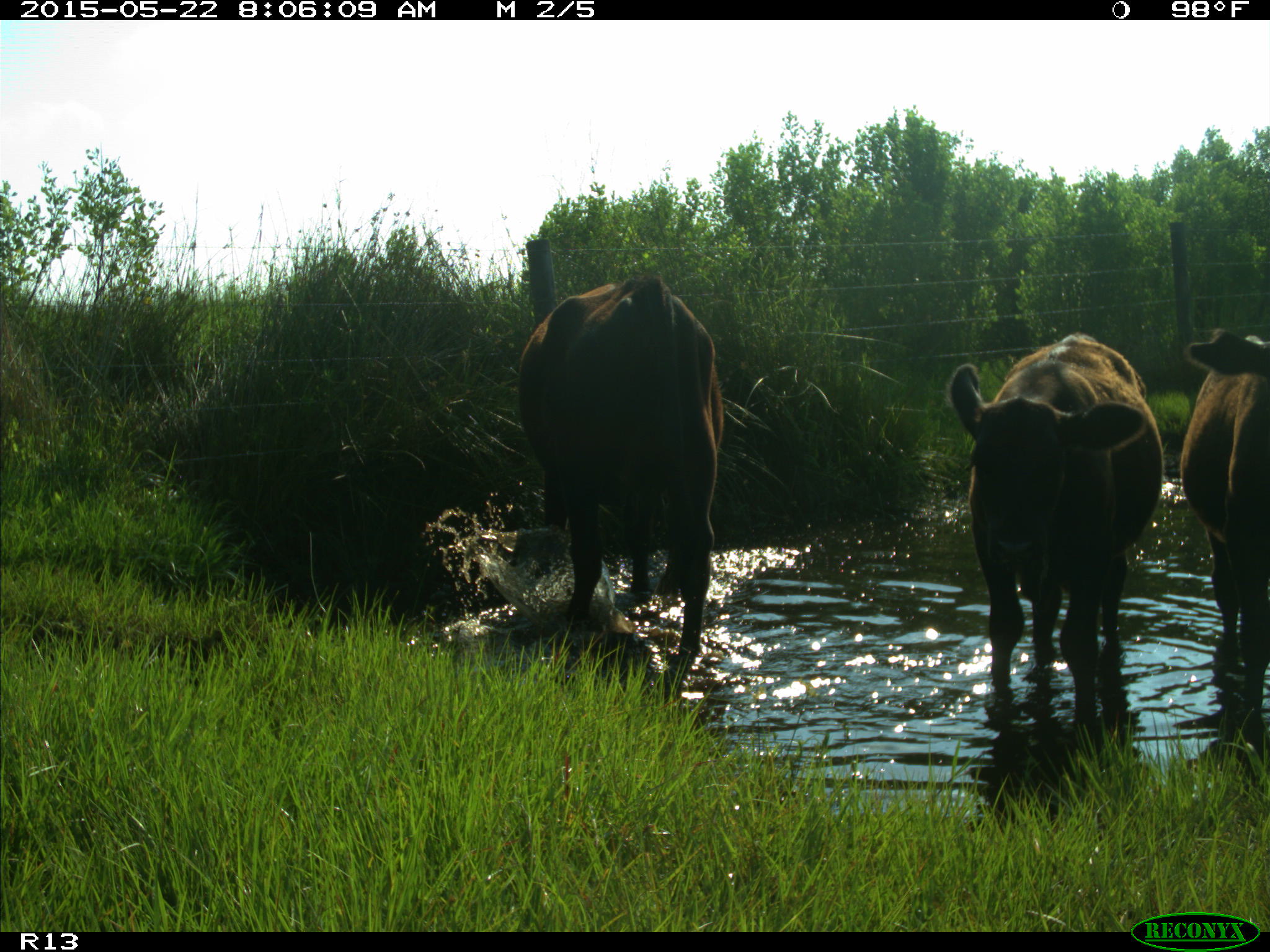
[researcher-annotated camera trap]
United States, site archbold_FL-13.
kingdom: Animalia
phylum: Chordata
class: Mammalia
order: Artiodactyla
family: Bovidae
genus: Bos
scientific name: Bos taurus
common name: domestic cow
Bos taurus (domestic cow).